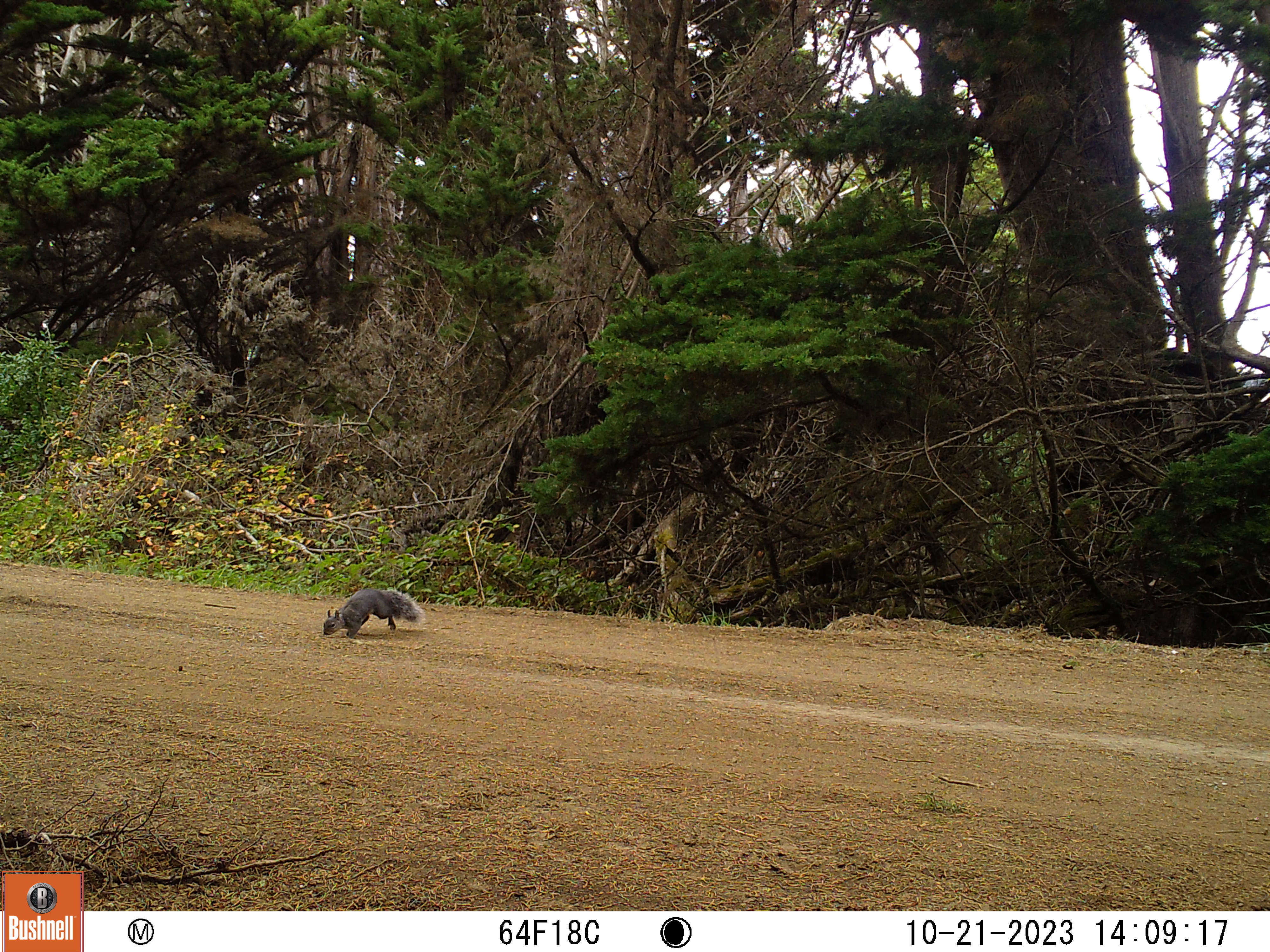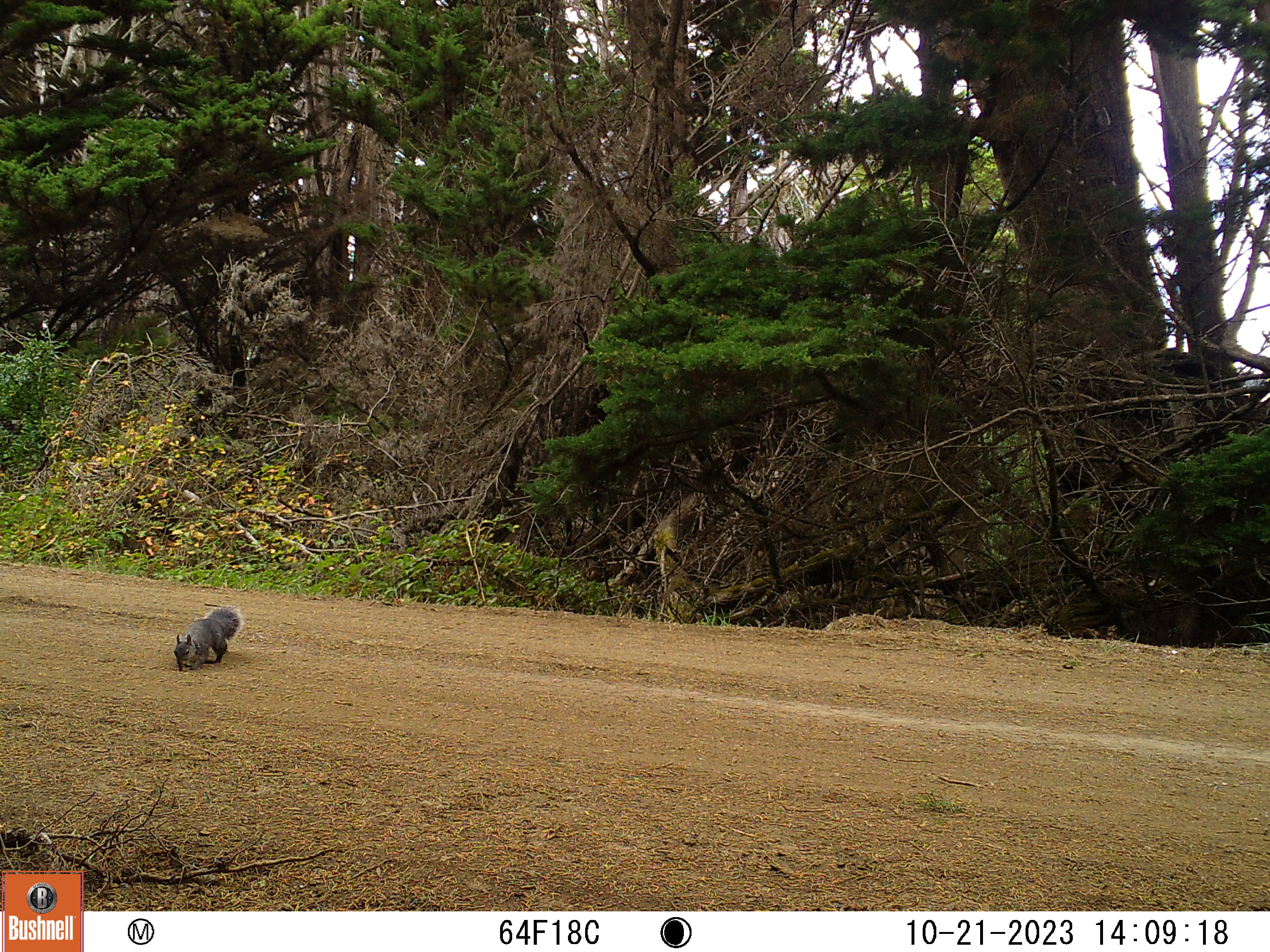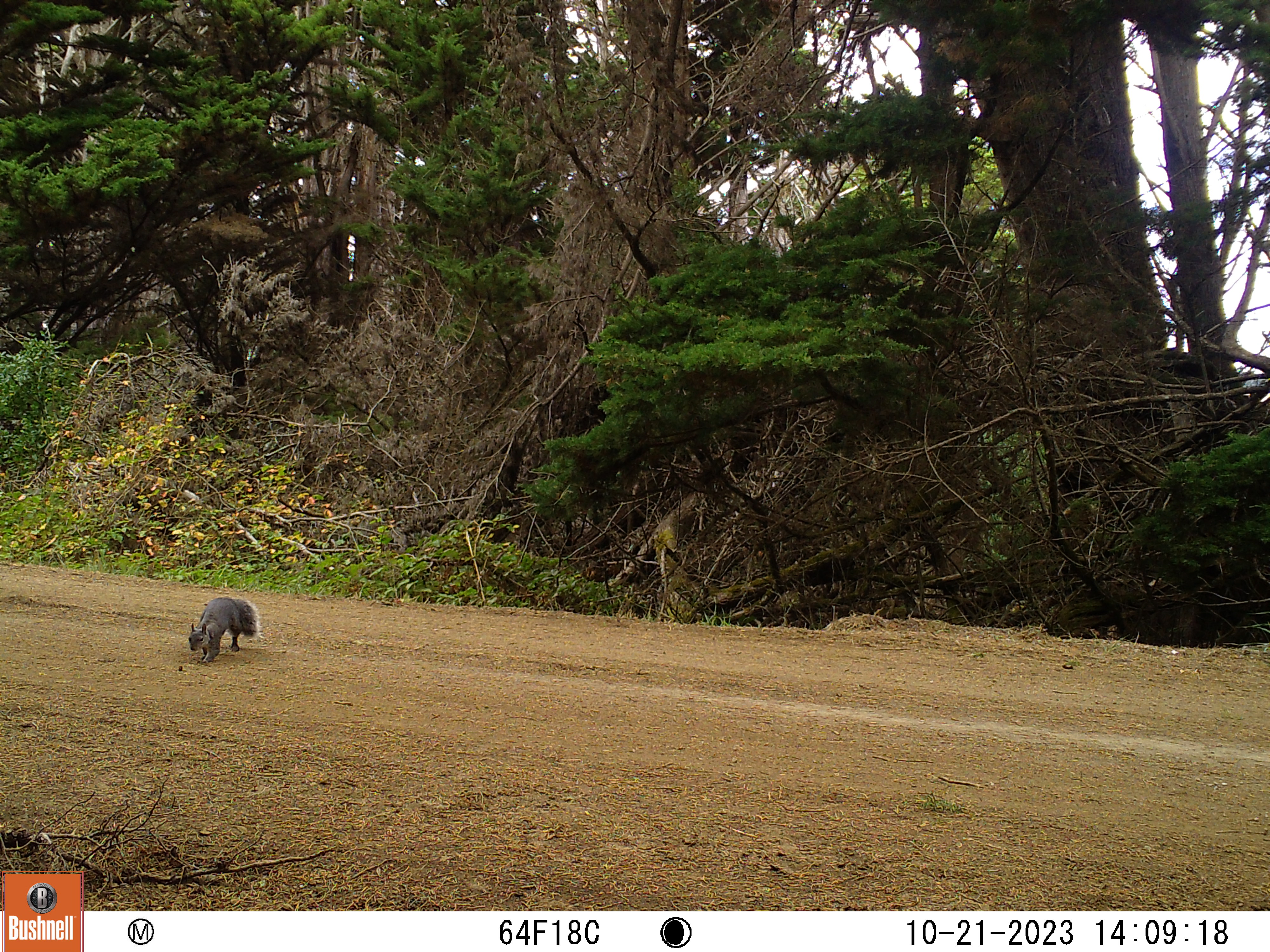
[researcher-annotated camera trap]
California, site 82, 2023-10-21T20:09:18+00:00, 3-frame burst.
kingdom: Animalia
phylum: Chordata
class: Mammalia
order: Rodentia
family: Sciuridae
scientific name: Sciuridae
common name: squirrel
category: unknown squirrel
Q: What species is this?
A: Unknown squirrel (squirrel) (Sciuridae).